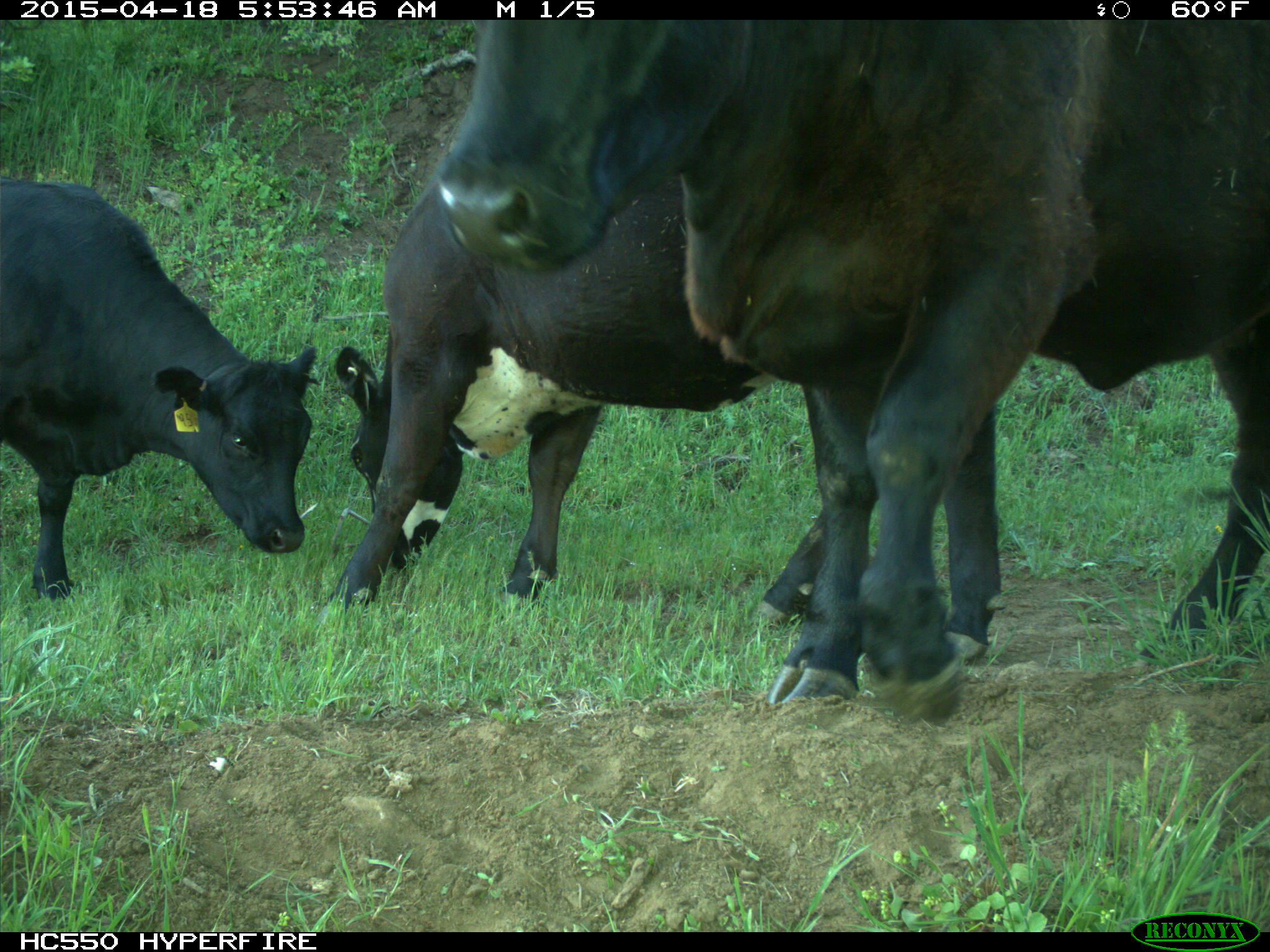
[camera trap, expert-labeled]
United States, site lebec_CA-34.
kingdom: Animalia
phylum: Chordata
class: Mammalia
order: Artiodactyla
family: Bovidae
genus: Bos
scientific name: Bos taurus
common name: domestic cow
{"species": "Bos taurus (domestic cow)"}